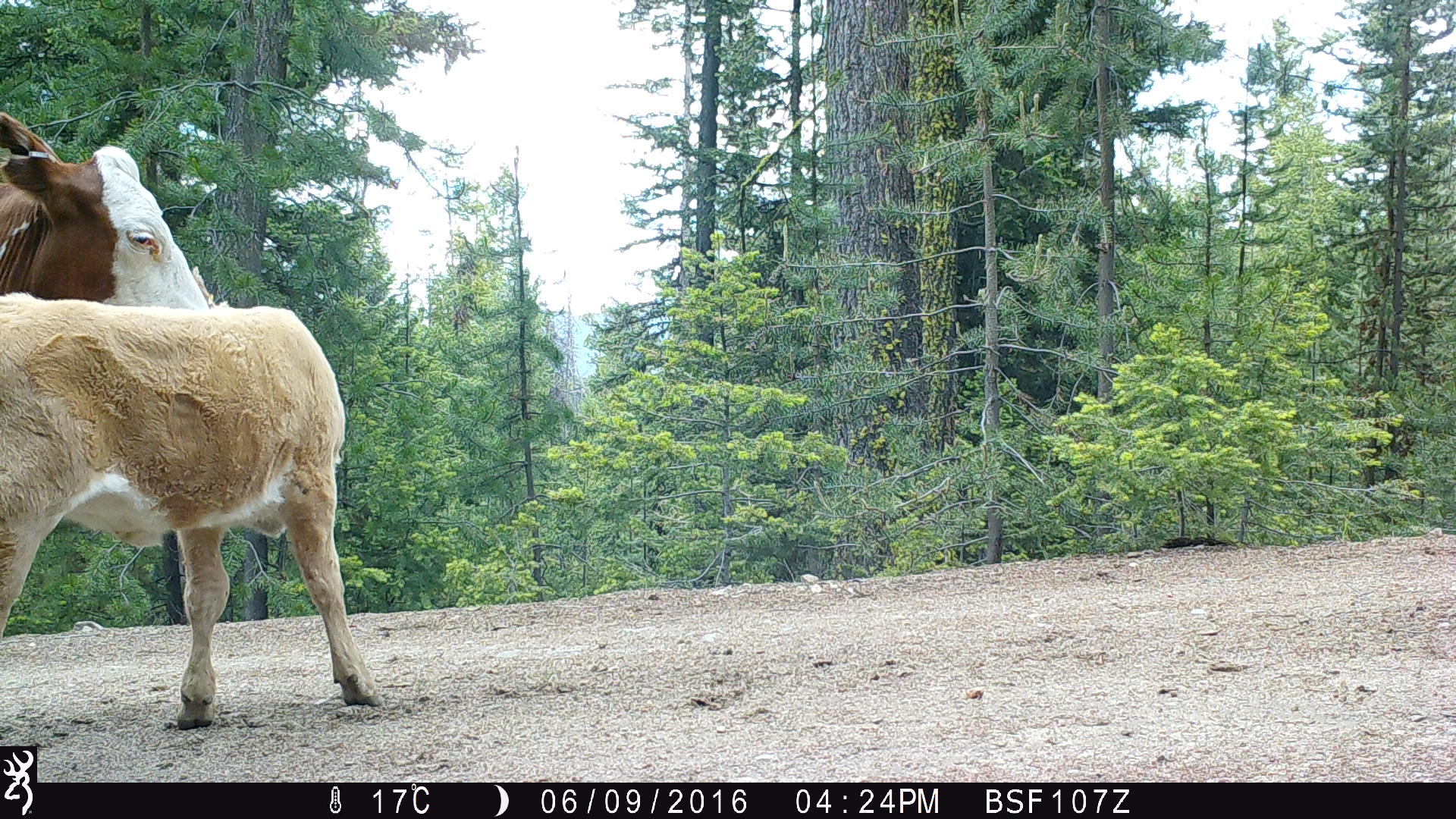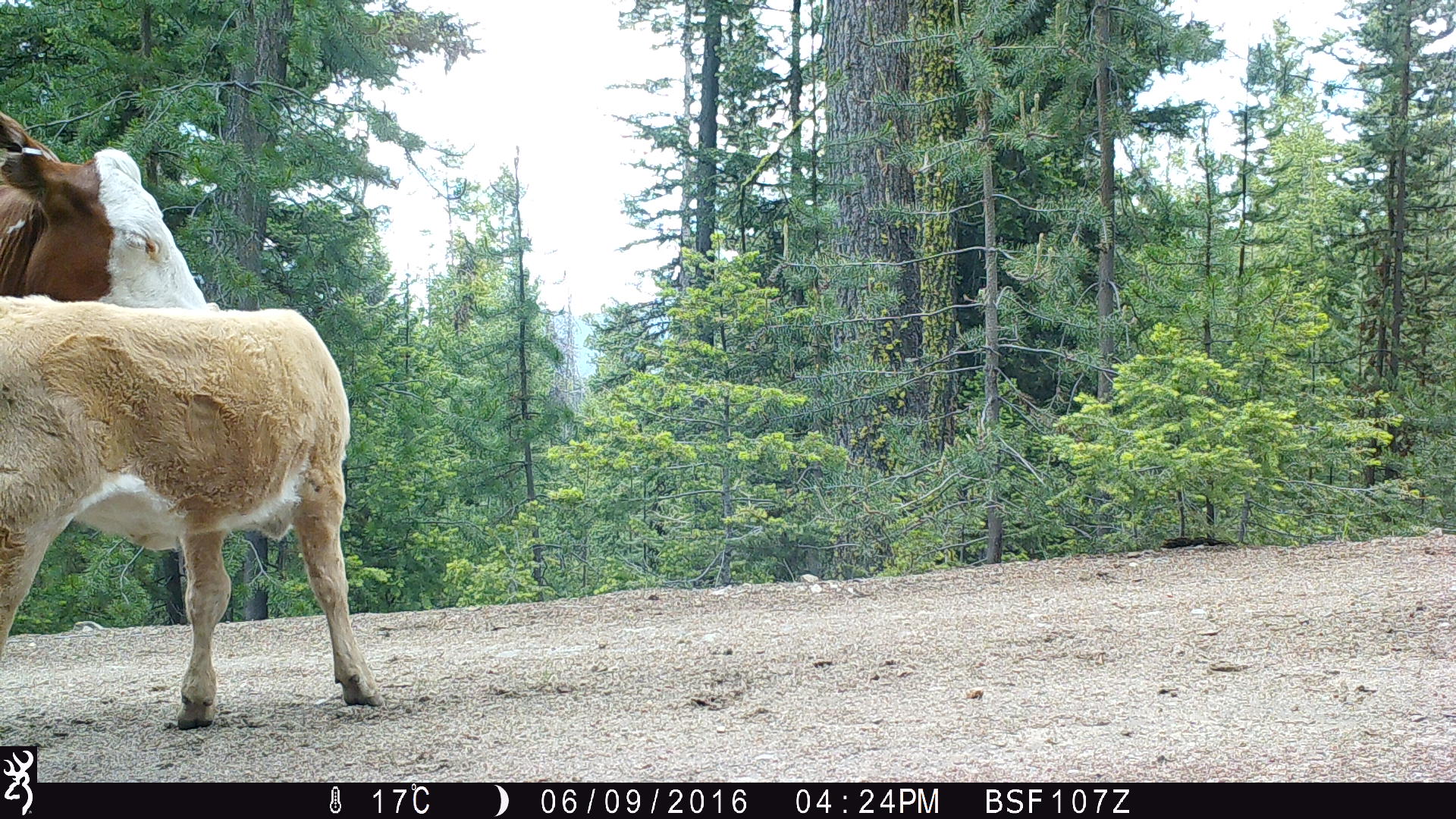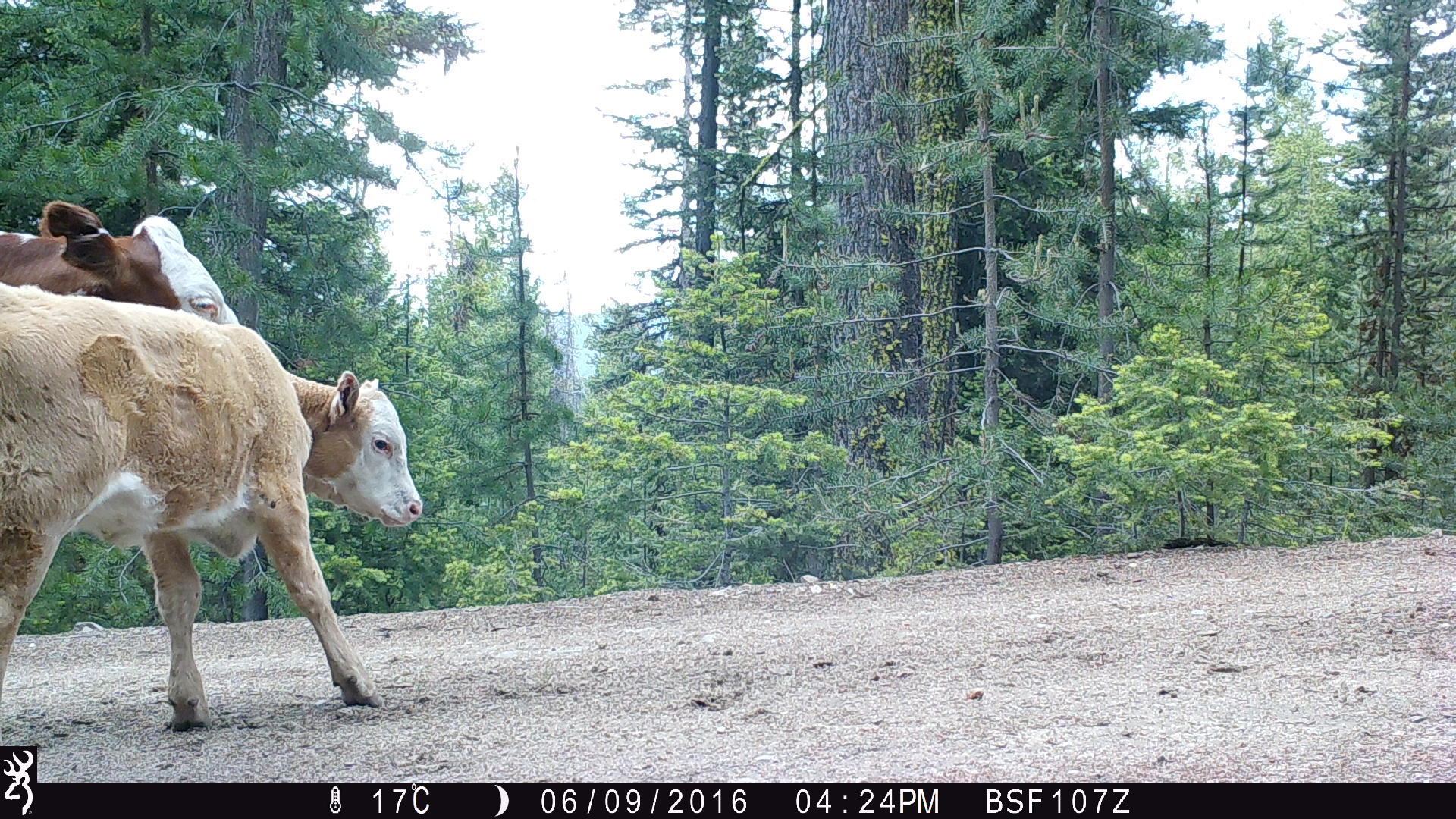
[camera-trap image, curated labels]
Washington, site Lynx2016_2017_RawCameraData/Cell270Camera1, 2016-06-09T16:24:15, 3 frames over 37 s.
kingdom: Animalia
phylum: Chordata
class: Mammalia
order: Artiodactyla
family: Bovidae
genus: Bos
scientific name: Bos taurus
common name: domestic cattle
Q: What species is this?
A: Domestic cattle (Bos taurus).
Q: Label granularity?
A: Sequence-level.